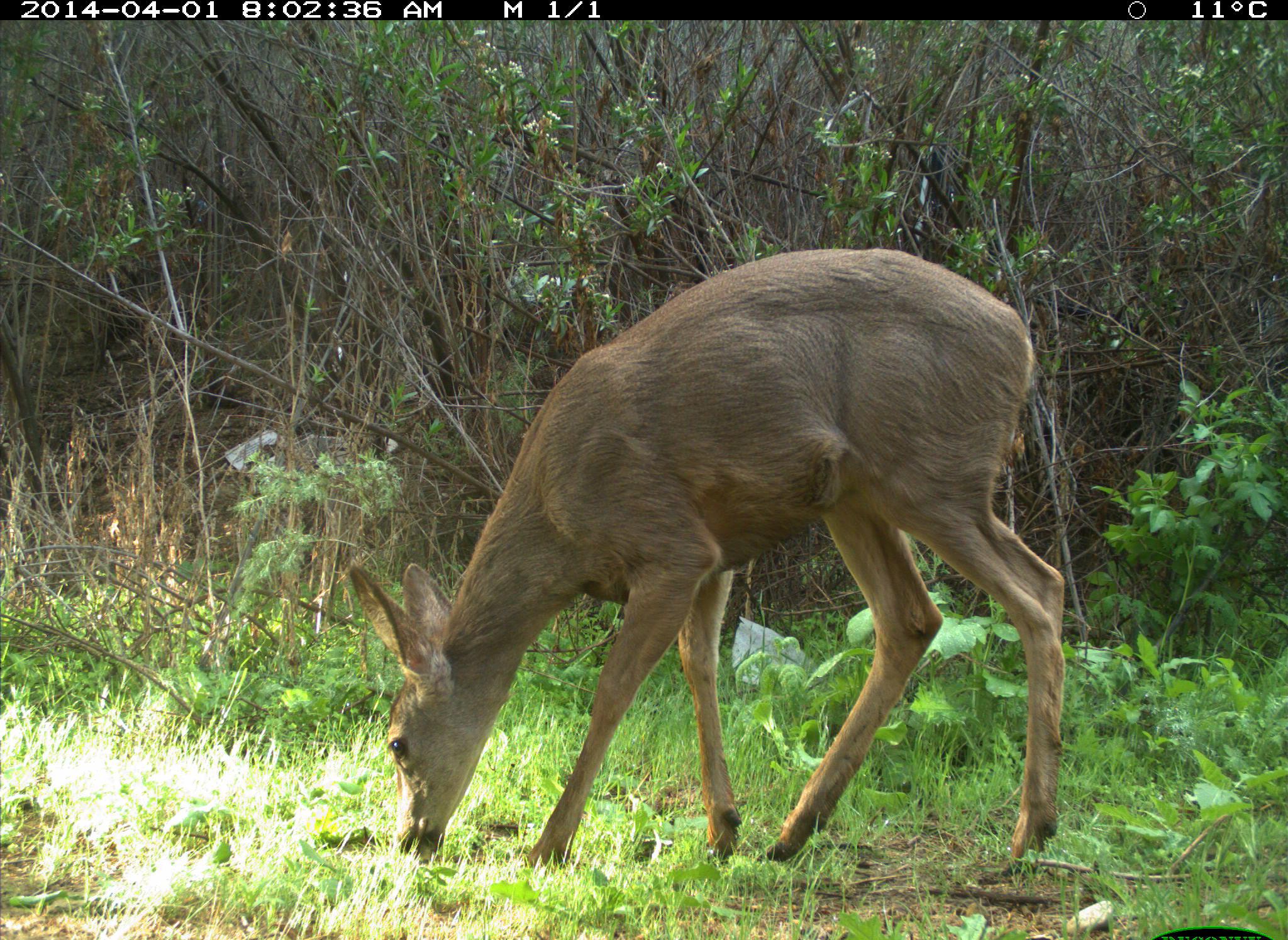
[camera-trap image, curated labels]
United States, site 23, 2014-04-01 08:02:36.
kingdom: Animalia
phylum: Chordata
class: Mammalia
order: Artiodactyla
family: Cervidae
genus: Odocoileus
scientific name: Odocoileus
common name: deer